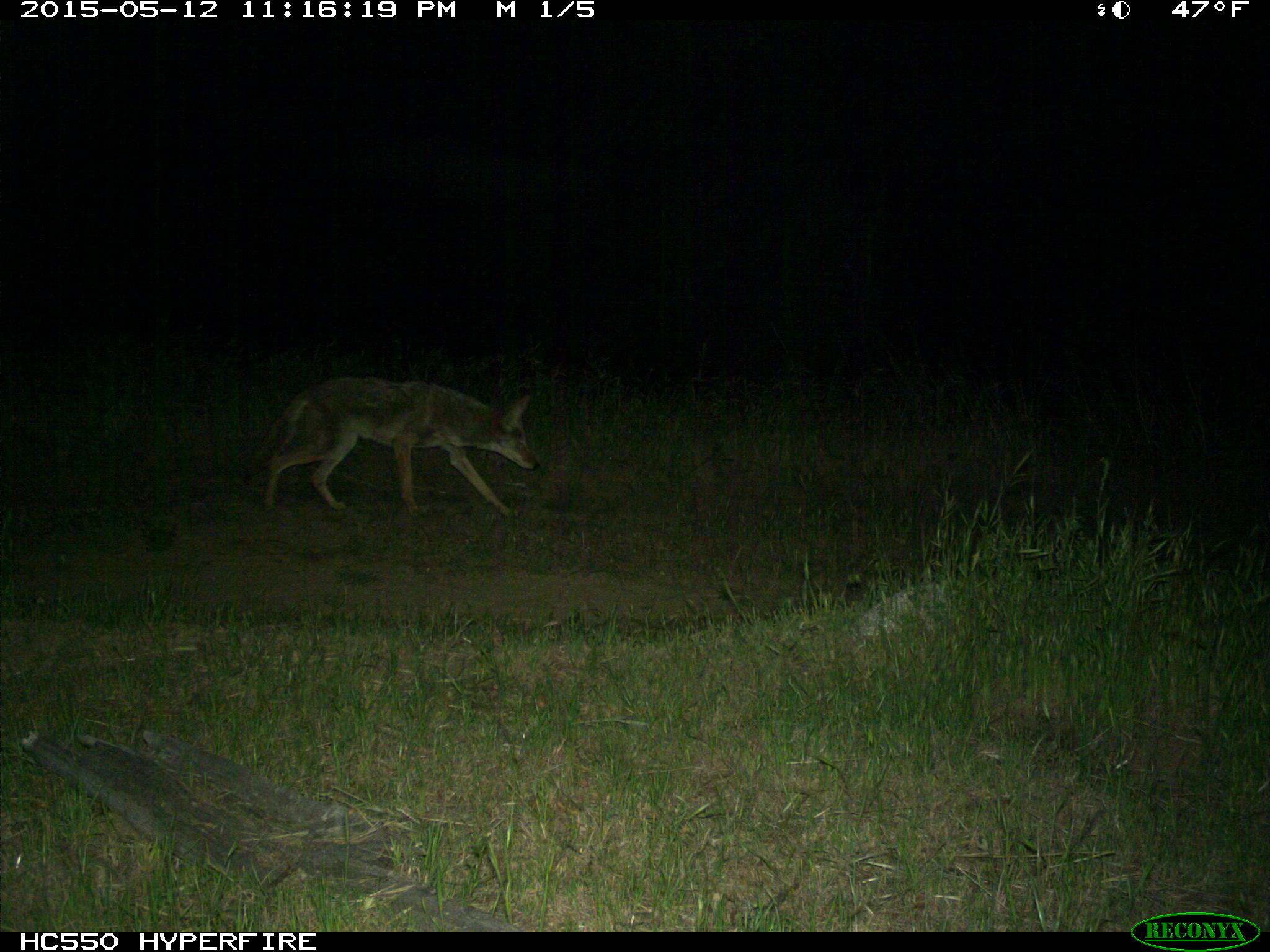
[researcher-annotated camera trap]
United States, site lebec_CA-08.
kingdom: Animalia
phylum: Chordata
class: Mammalia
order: Carnivora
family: Canidae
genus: Canis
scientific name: Canis latrans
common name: coyote